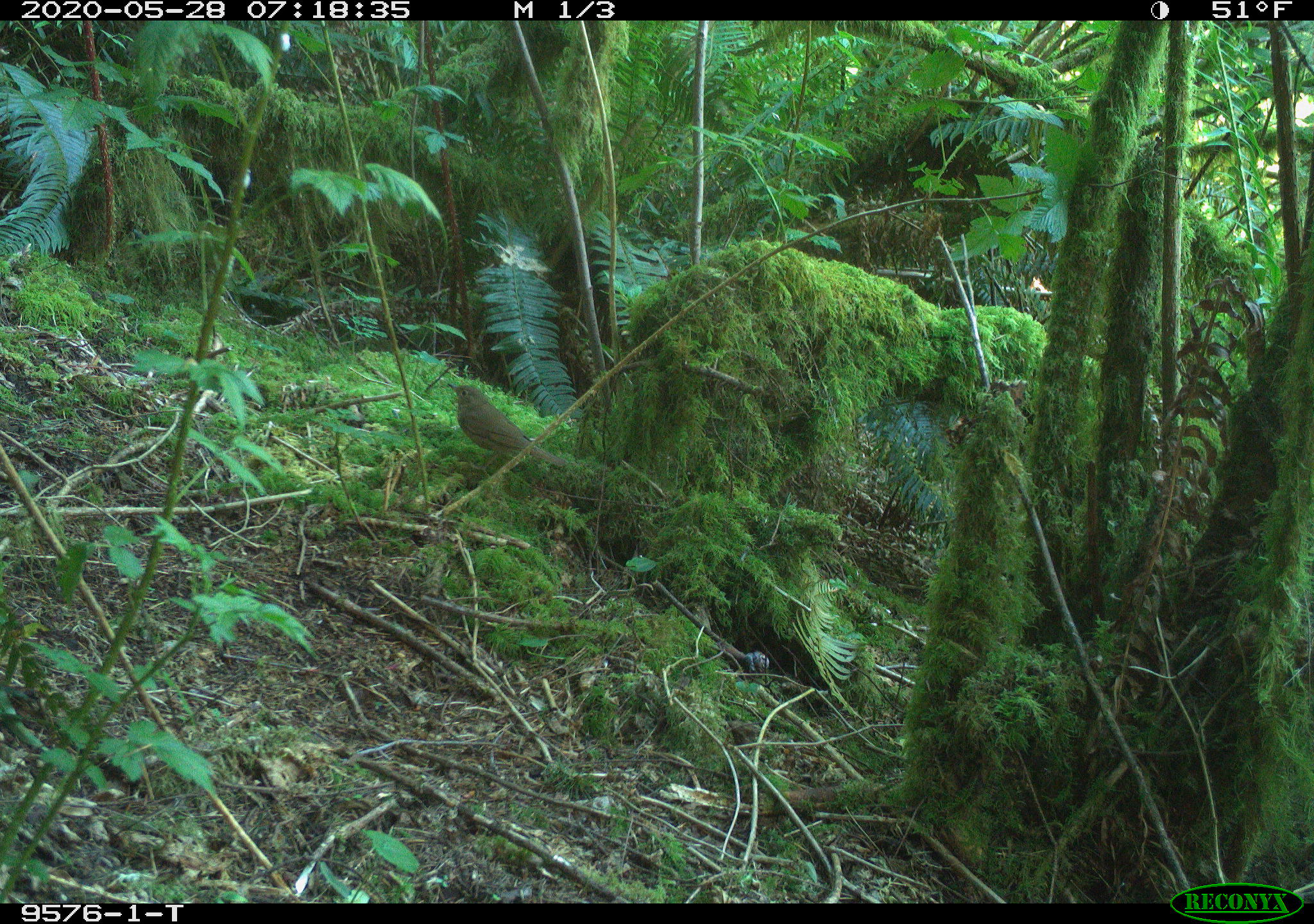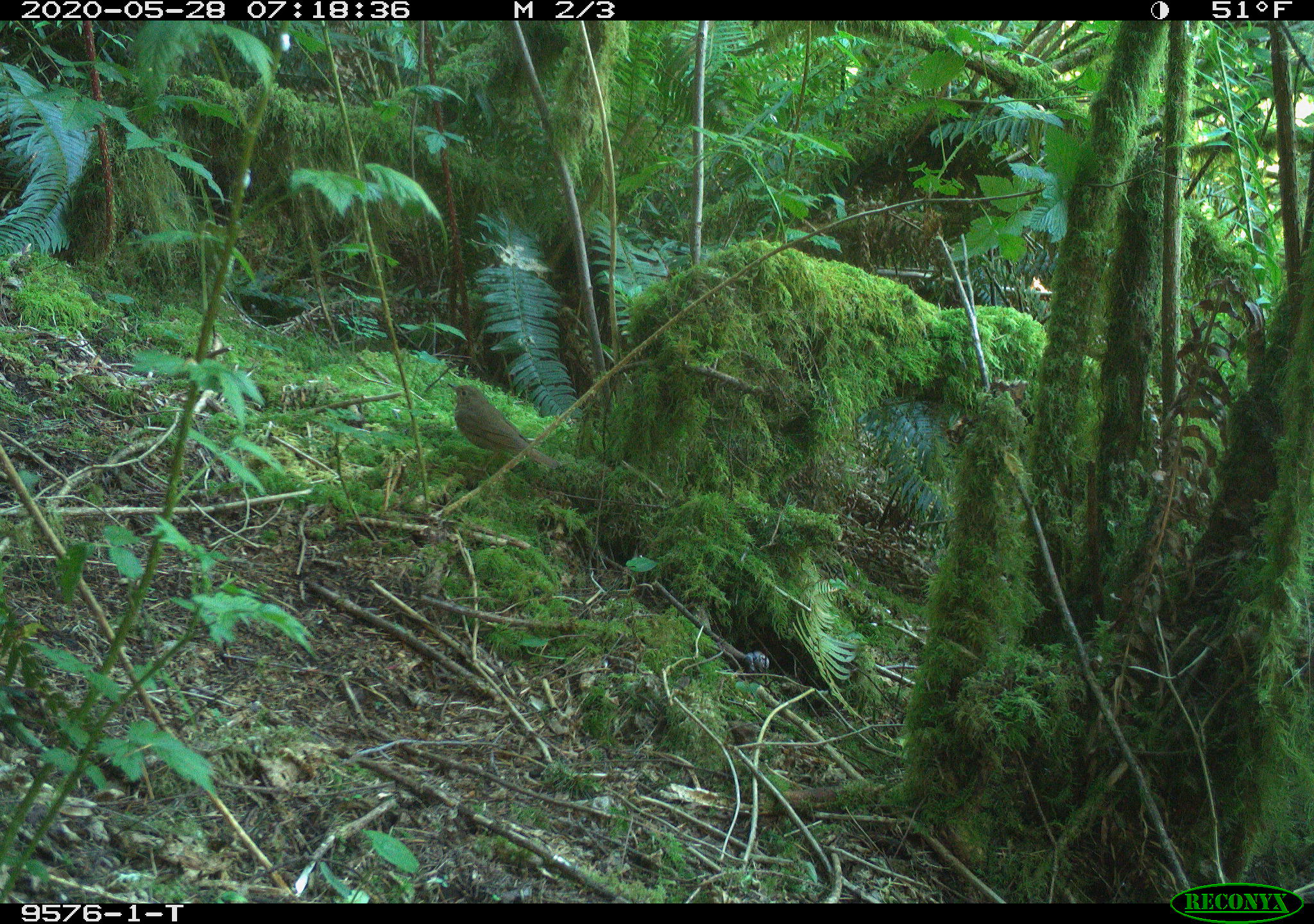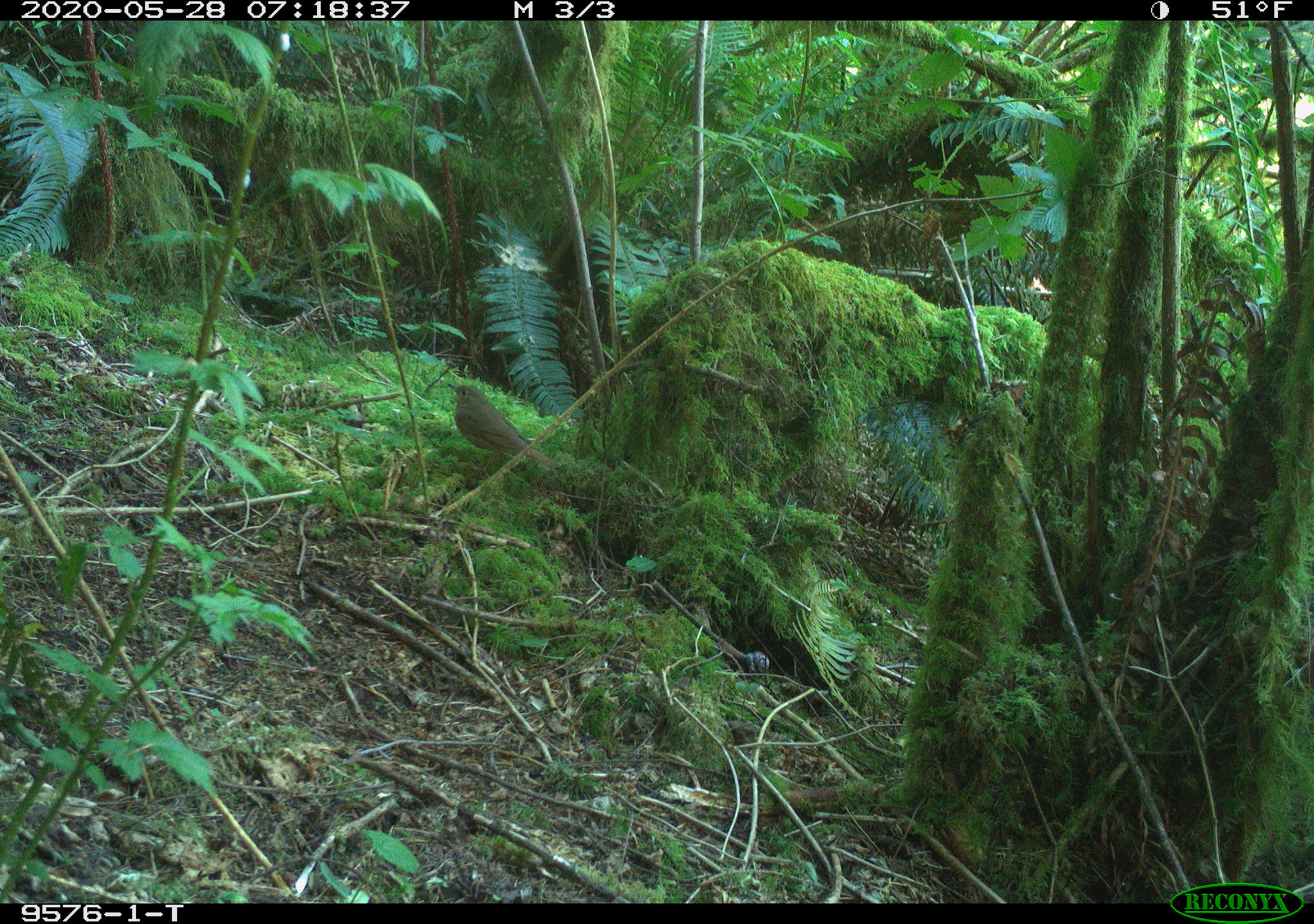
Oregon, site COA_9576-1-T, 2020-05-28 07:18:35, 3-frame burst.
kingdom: Animalia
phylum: Chordata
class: Aves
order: Passeriformes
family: Turdidae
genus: Catharus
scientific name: Catharus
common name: brown thrushes and nightingale-thrushes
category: catharus species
Catharus species (brown thrushes and nightingale-thrushes) (Catharus).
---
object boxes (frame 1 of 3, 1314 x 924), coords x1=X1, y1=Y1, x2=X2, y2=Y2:
catharus species: x1=450, y1=372, x2=533, y2=454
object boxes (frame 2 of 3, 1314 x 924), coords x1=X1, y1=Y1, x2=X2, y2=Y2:
catharus species: x1=447, y1=380, x2=546, y2=467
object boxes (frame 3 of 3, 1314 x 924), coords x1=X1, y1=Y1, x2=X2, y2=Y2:
catharus species: x1=443, y1=373, x2=550, y2=465